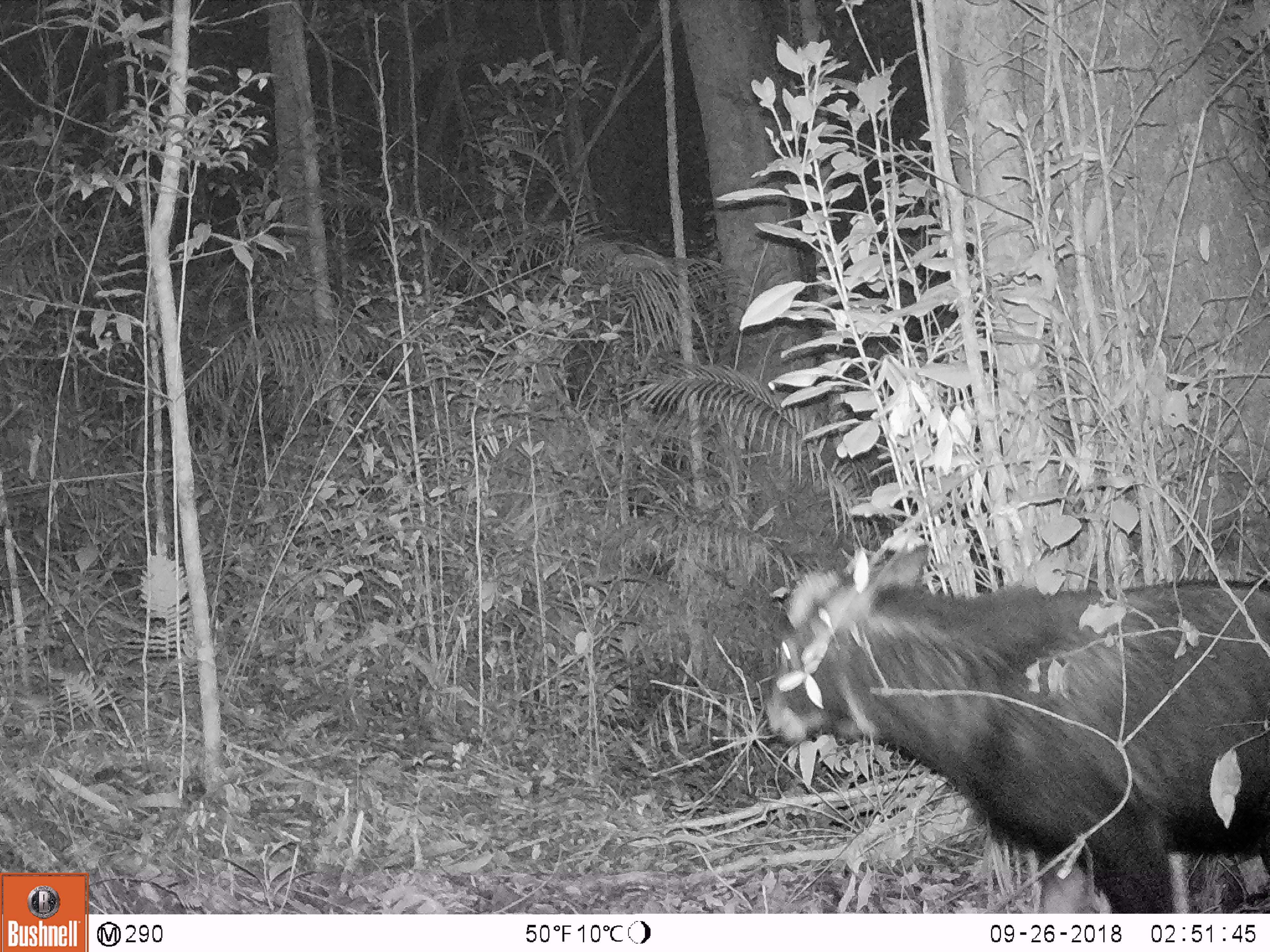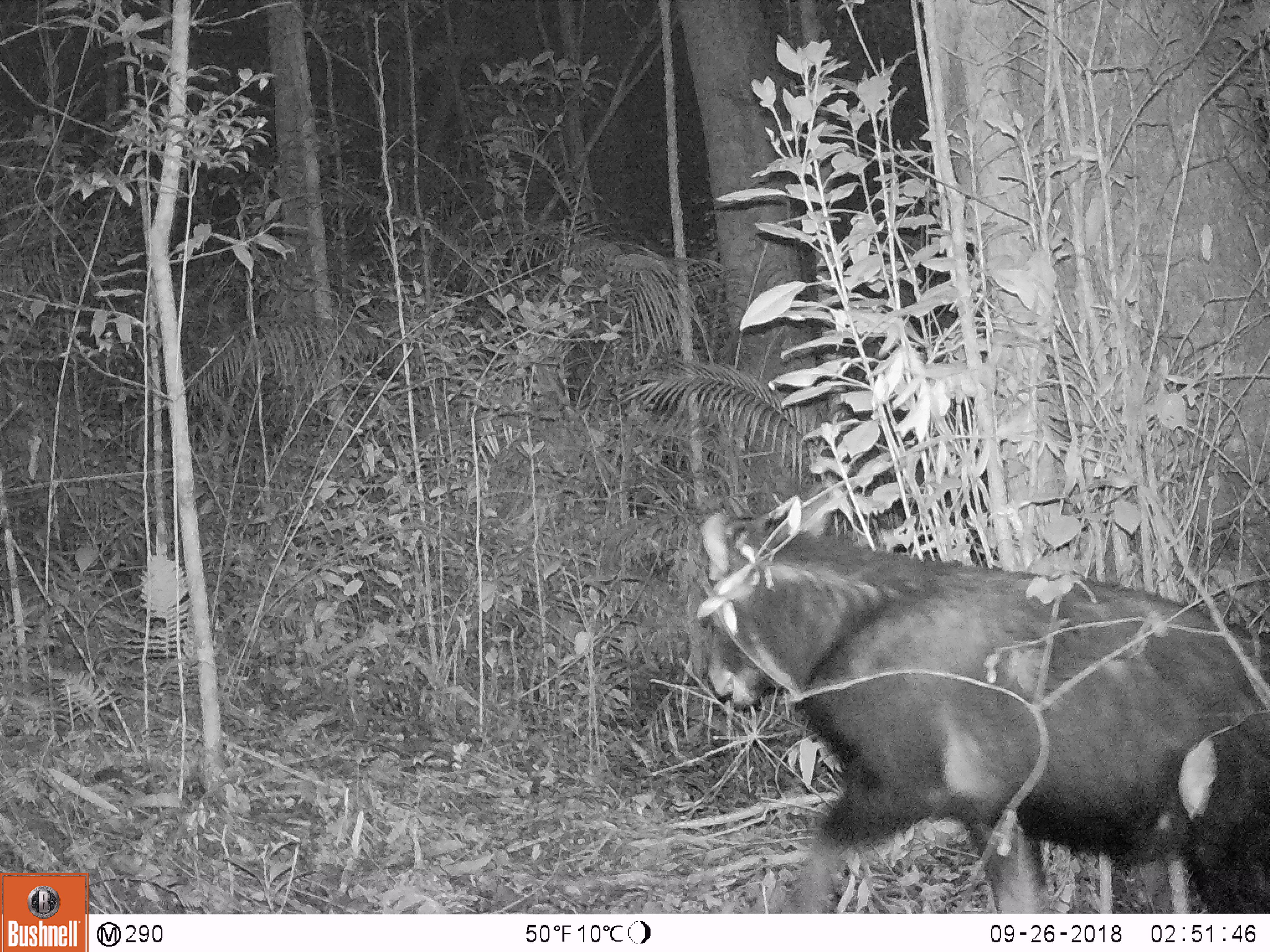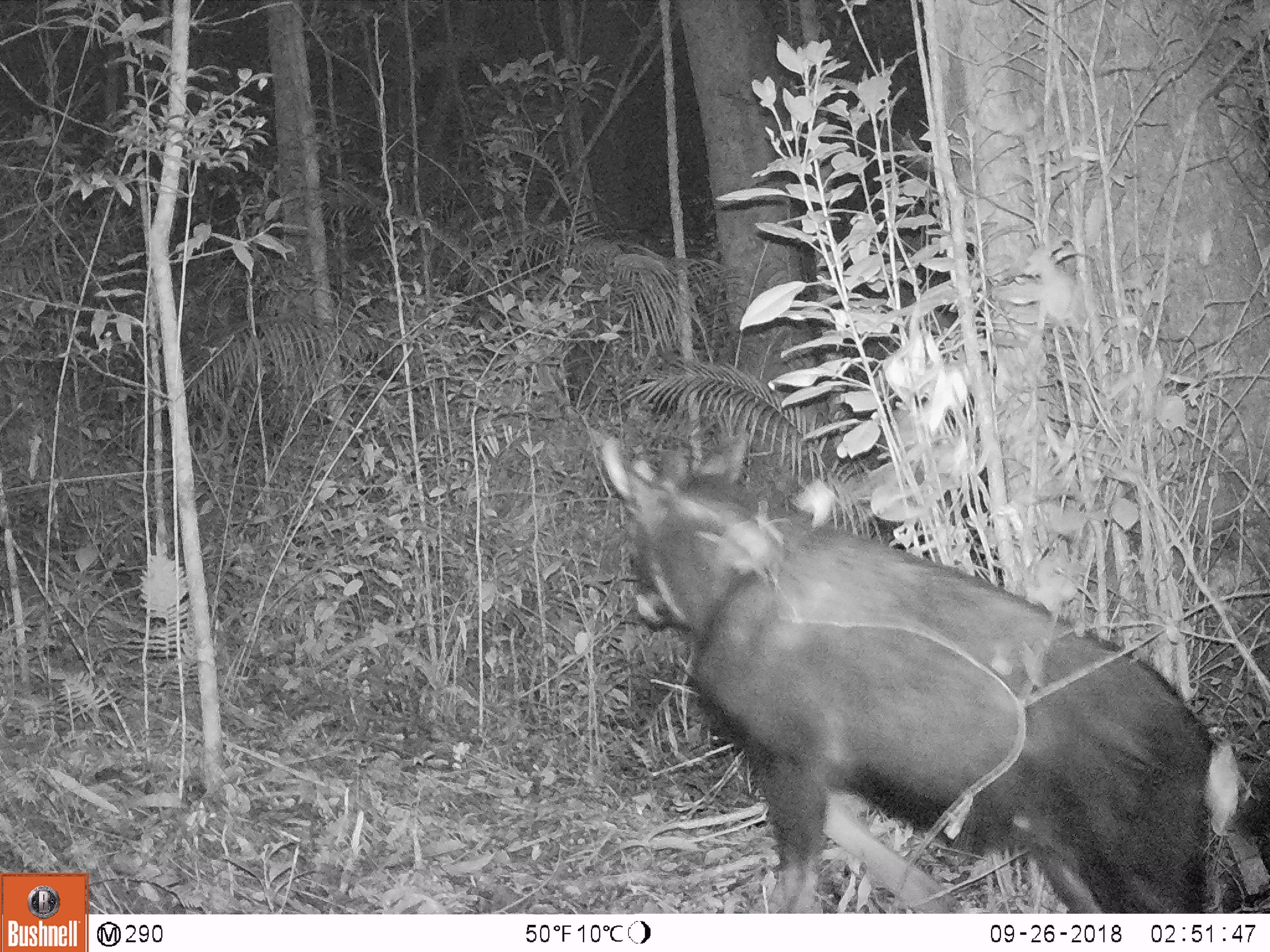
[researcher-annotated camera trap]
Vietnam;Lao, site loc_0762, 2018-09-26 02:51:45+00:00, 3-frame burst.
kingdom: Animalia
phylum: Chordata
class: Mammalia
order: Artiodactyla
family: Bovidae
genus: Capricornis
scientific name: Capricornis sumatraensis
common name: chinese serow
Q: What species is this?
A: Chinese serow (Capricornis sumatraensis).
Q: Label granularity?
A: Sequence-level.